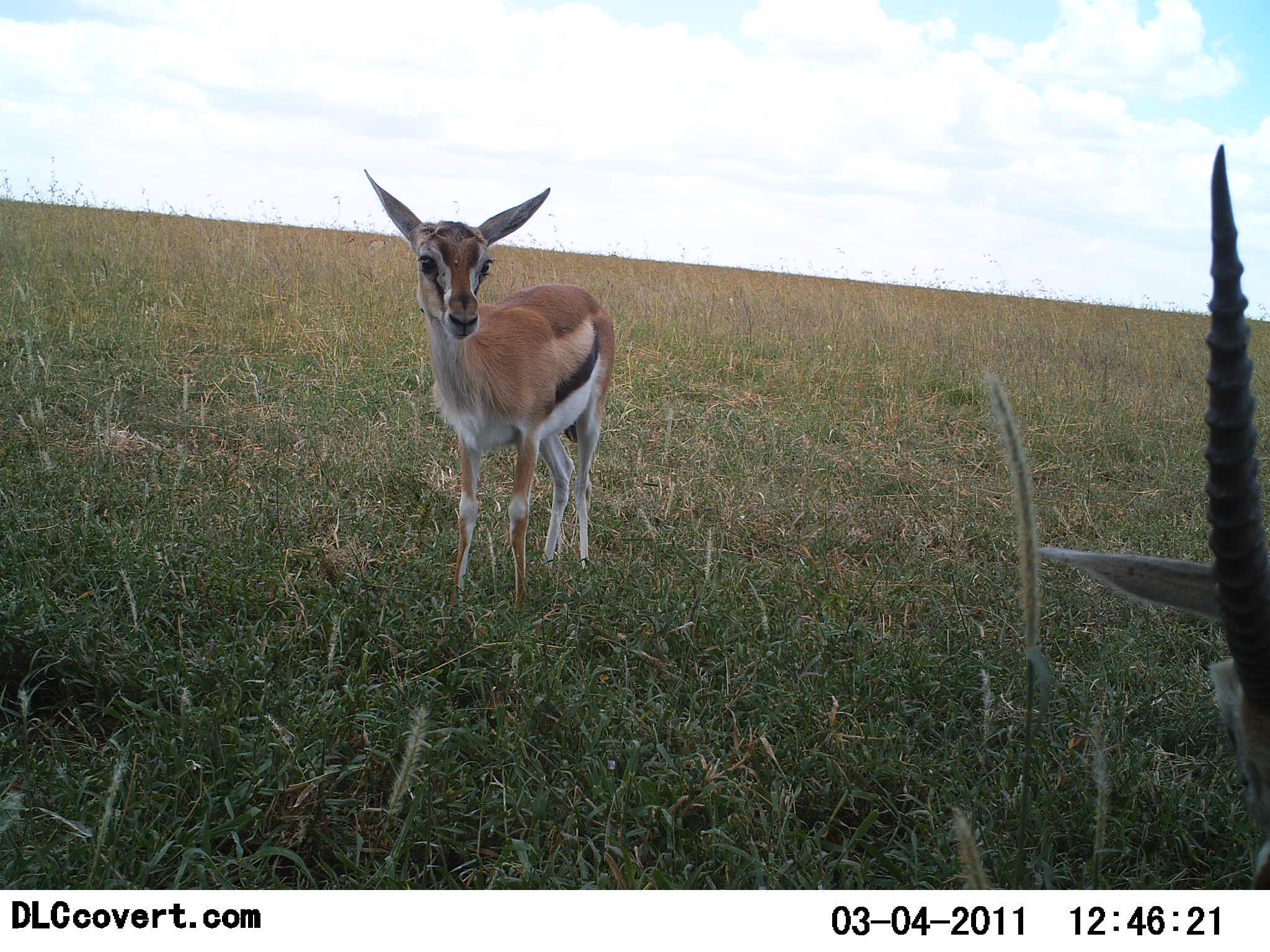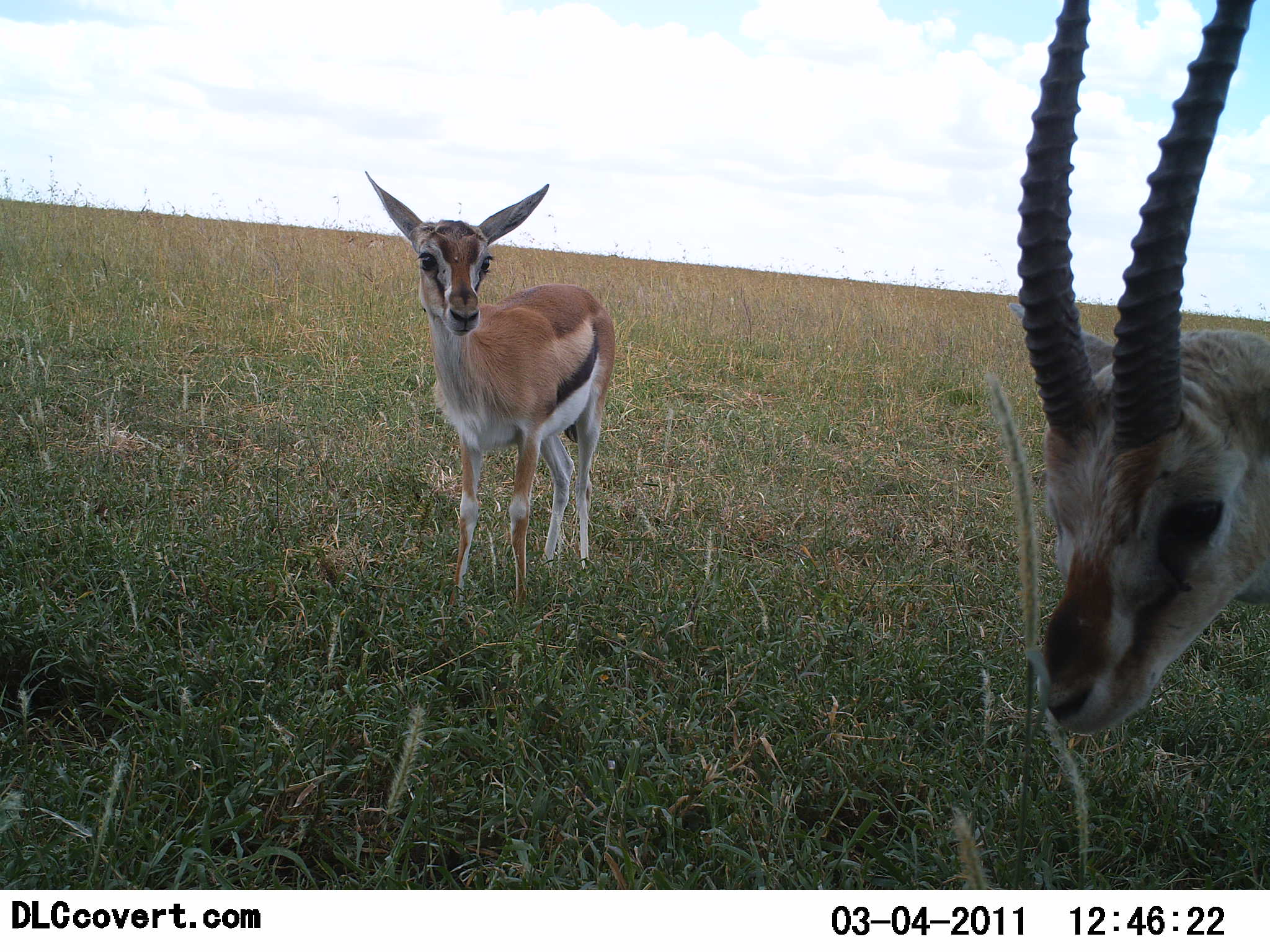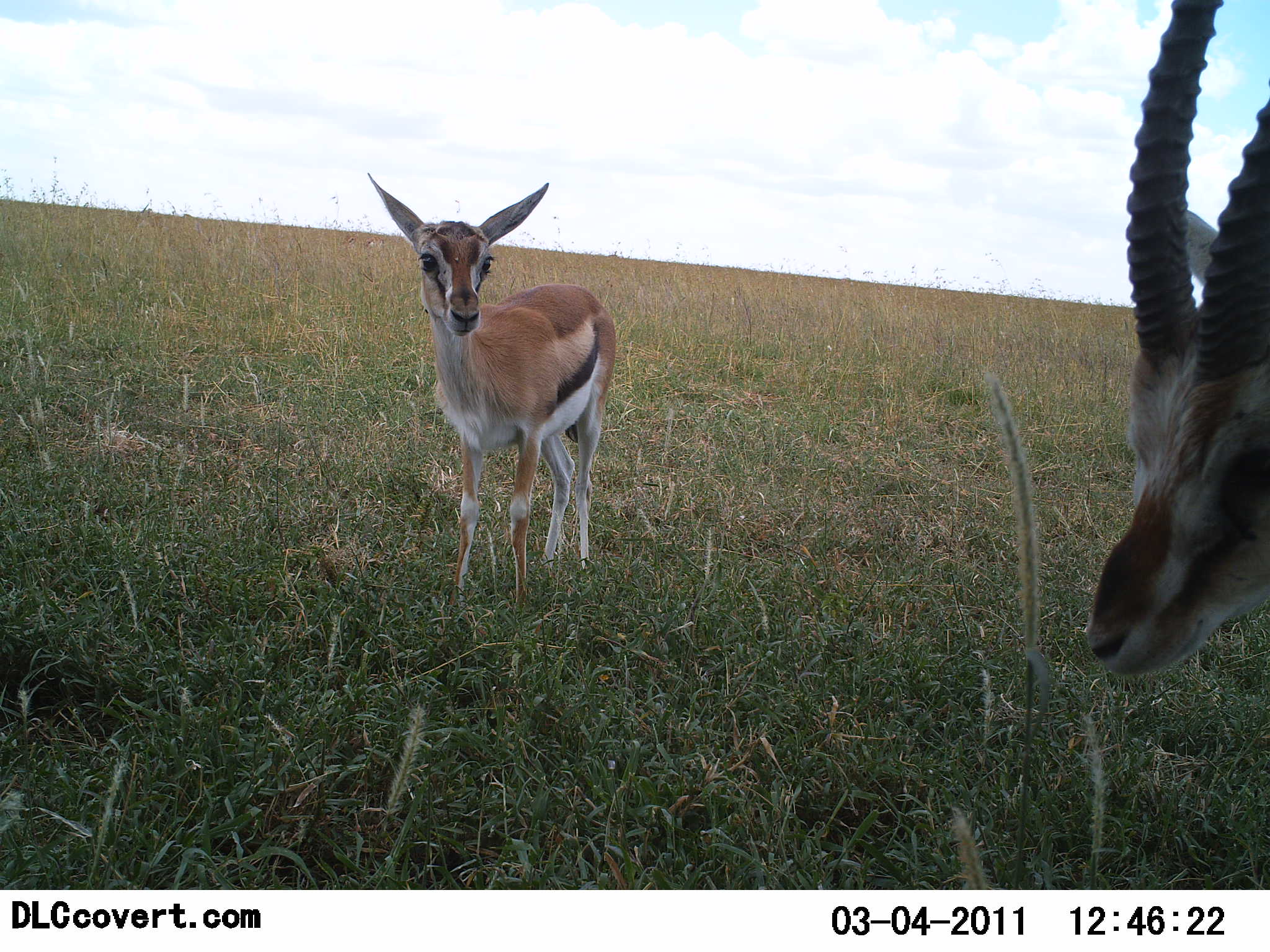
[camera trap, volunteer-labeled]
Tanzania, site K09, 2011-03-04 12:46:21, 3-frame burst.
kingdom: Animalia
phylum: Chordata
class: Mammalia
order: Artiodactyla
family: Bovidae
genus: Eudorcas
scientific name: Eudorcas thomsonii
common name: thomson's gazelle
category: gazellethomsons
Gazellethomsons (thomson's gazelle) (Eudorcas thomsonii), count 2. Behavior (volunteer vote fractions): standing 100%, resting 0%, moving 30%, interacting 0%. Young present (vote fraction): 20%. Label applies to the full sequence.